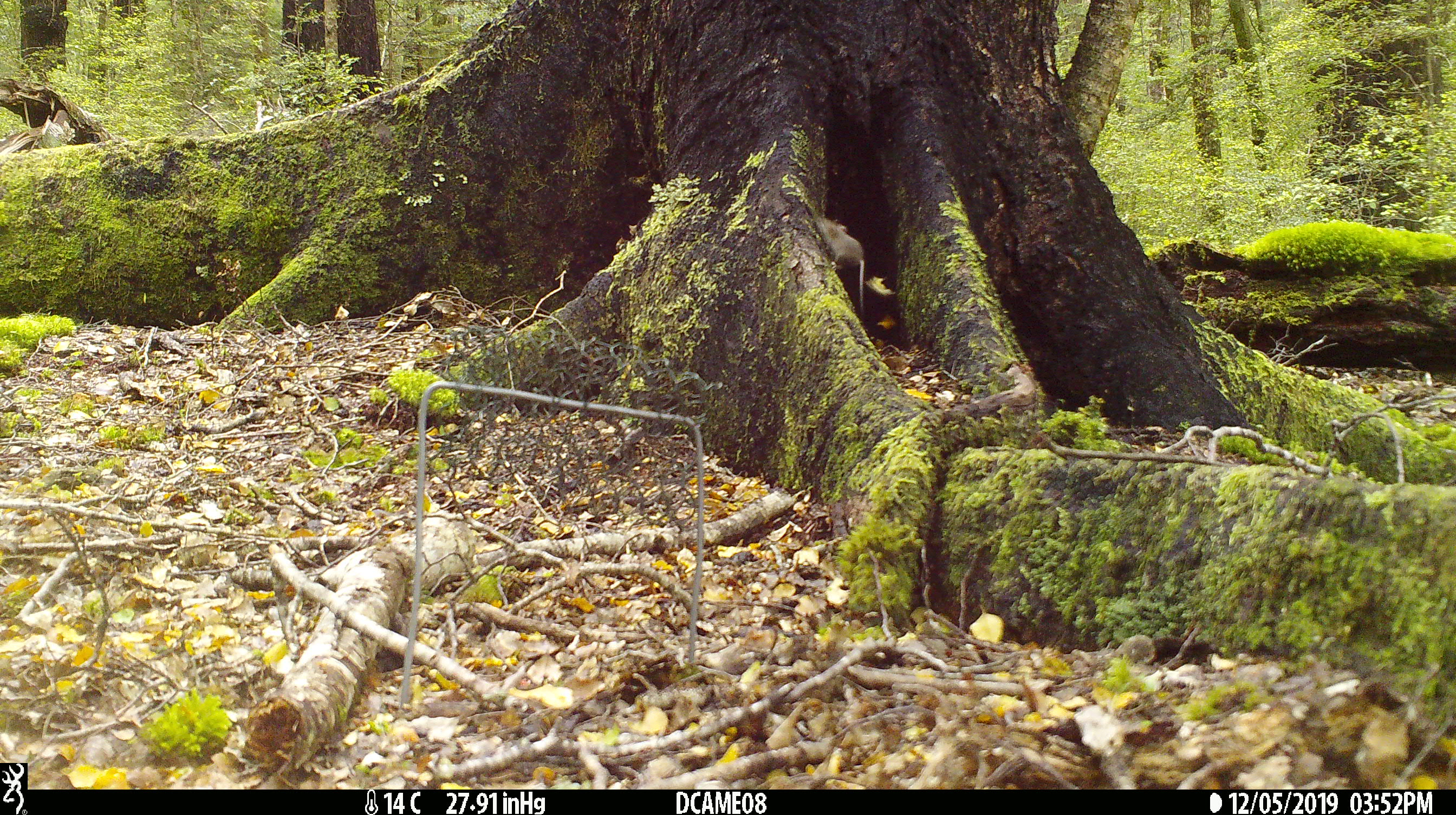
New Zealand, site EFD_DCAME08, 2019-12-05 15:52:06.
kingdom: Animalia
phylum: Chordata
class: Mammalia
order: Rodentia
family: Muridae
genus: Mus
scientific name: Mus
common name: mouse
Mouse (Mus).